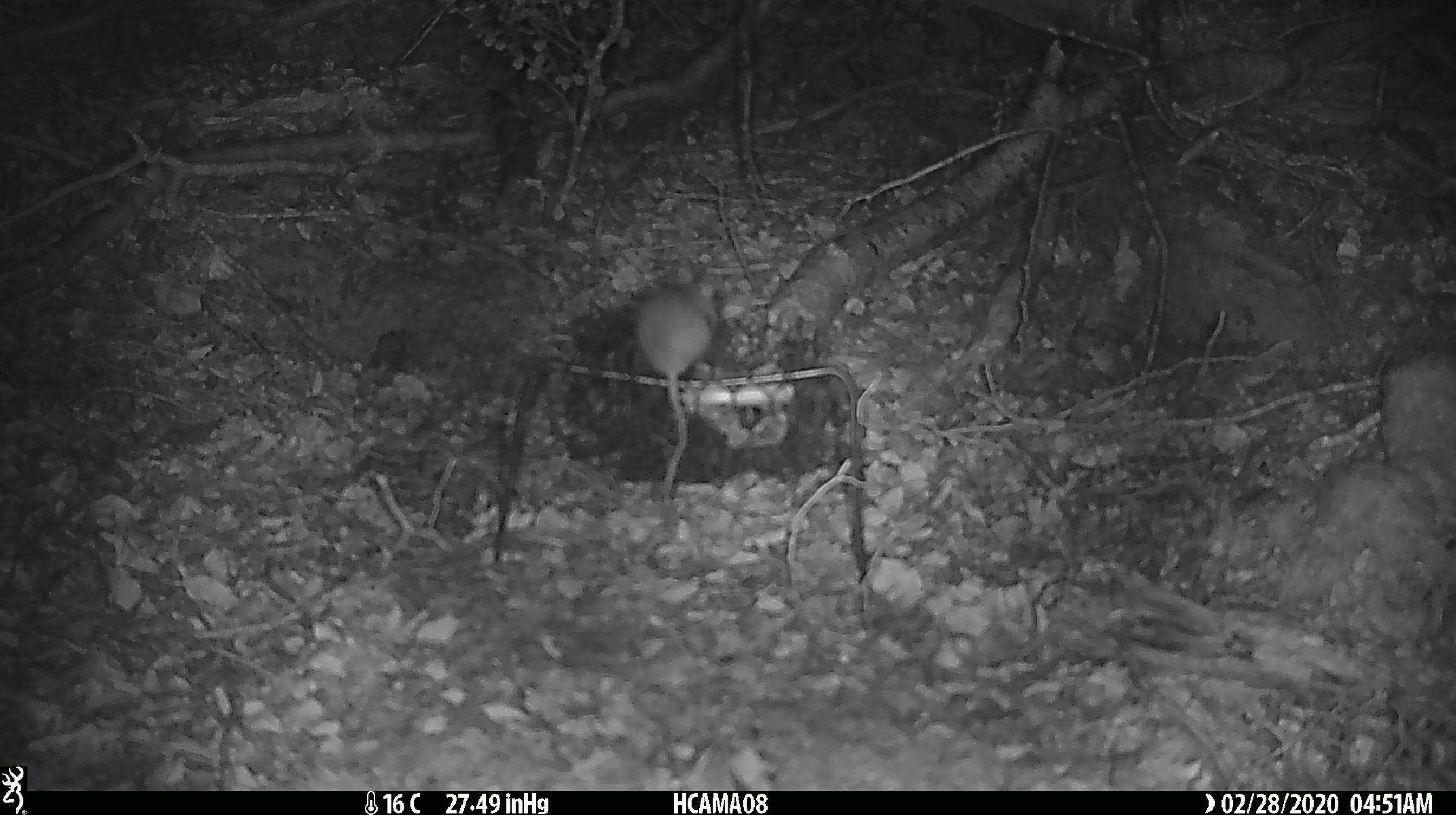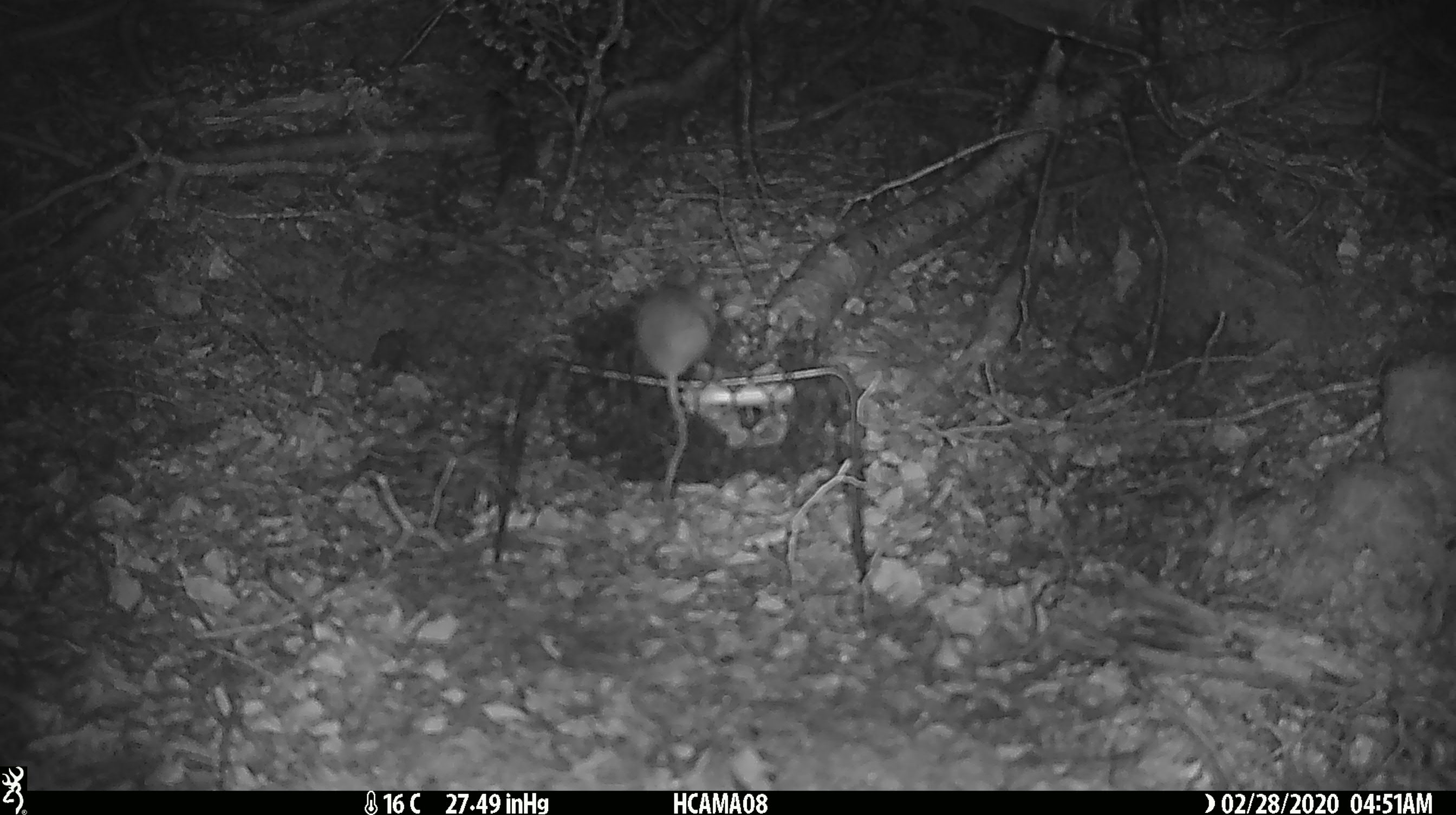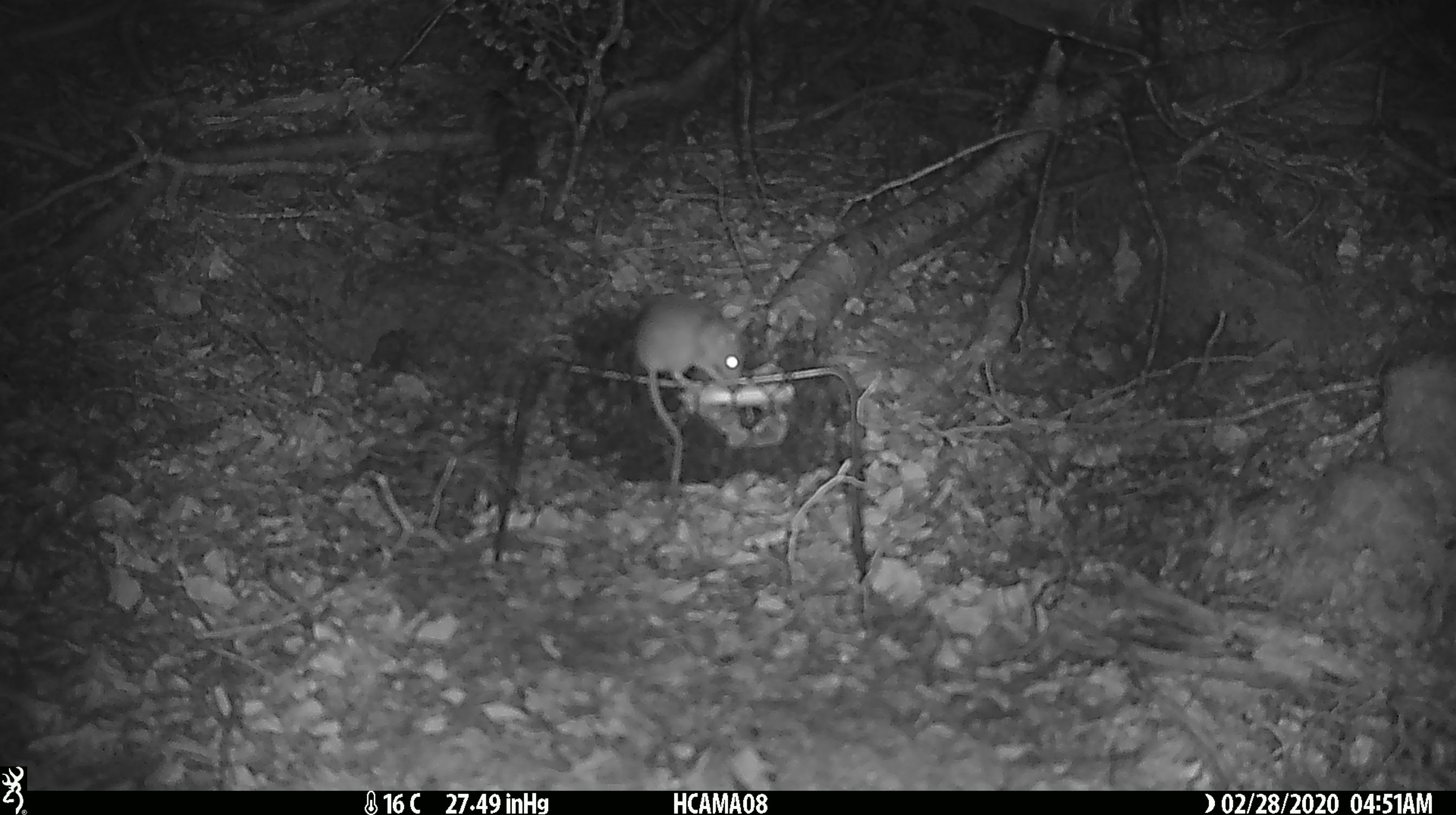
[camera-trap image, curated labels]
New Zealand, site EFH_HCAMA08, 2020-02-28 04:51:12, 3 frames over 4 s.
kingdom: Animalia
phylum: Chordata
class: Mammalia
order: Rodentia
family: Muridae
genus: Mus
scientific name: Mus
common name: mouse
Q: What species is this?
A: Mouse (Mus).